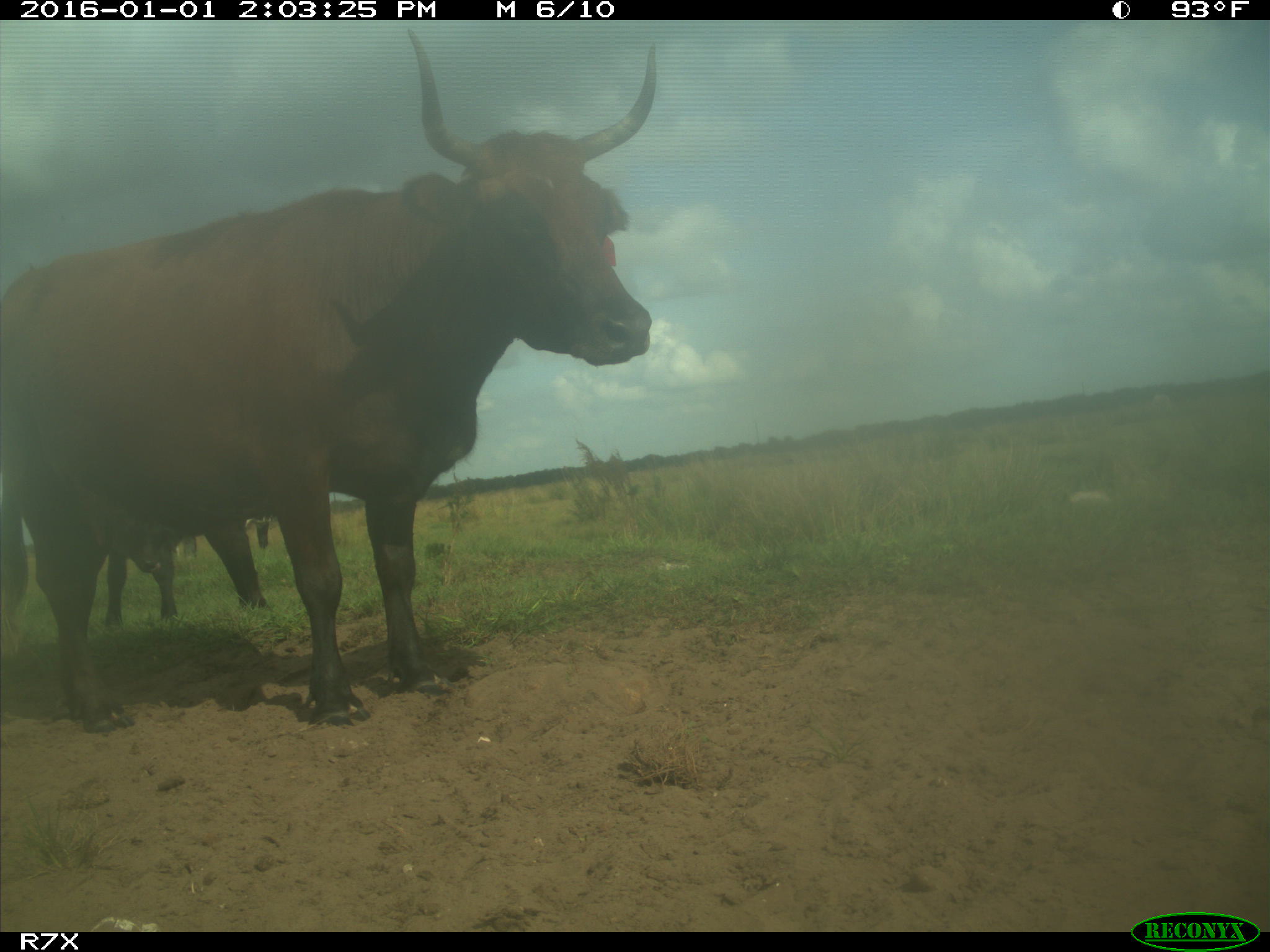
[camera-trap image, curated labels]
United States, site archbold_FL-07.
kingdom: Animalia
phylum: Chordata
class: Mammalia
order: Artiodactyla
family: Bovidae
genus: Bos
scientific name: Bos taurus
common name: domestic cow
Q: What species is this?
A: Bos taurus (domestic cow).